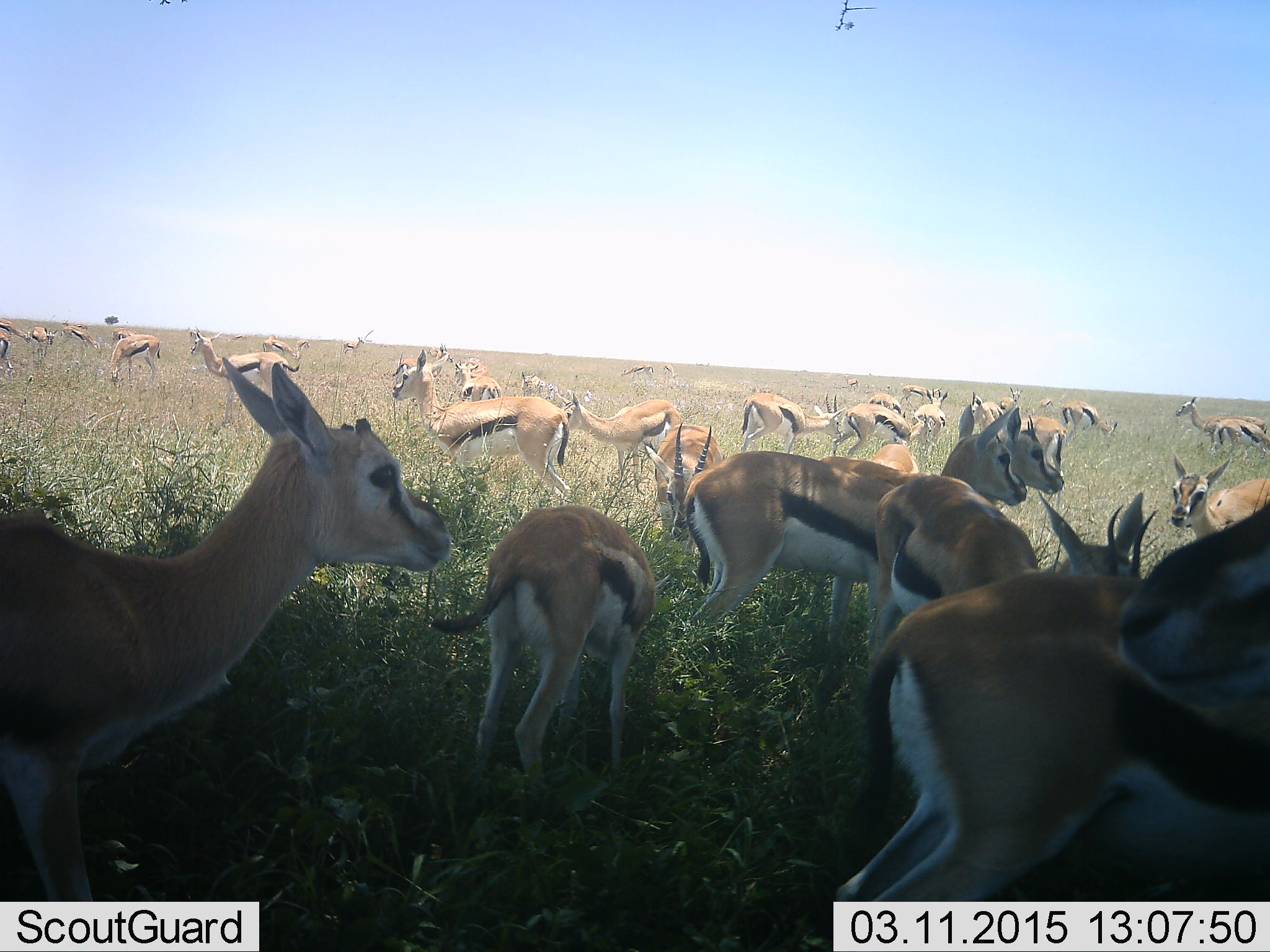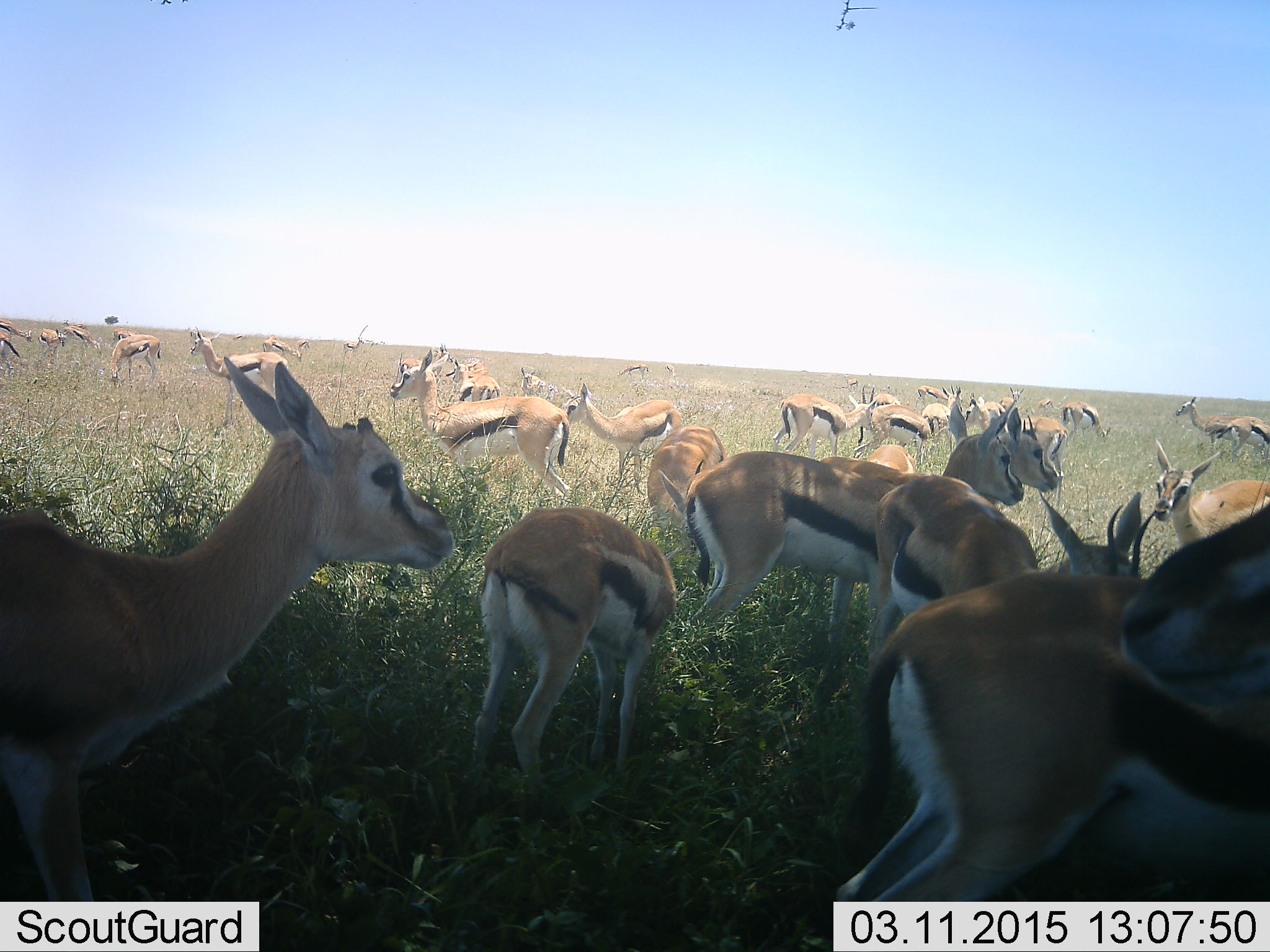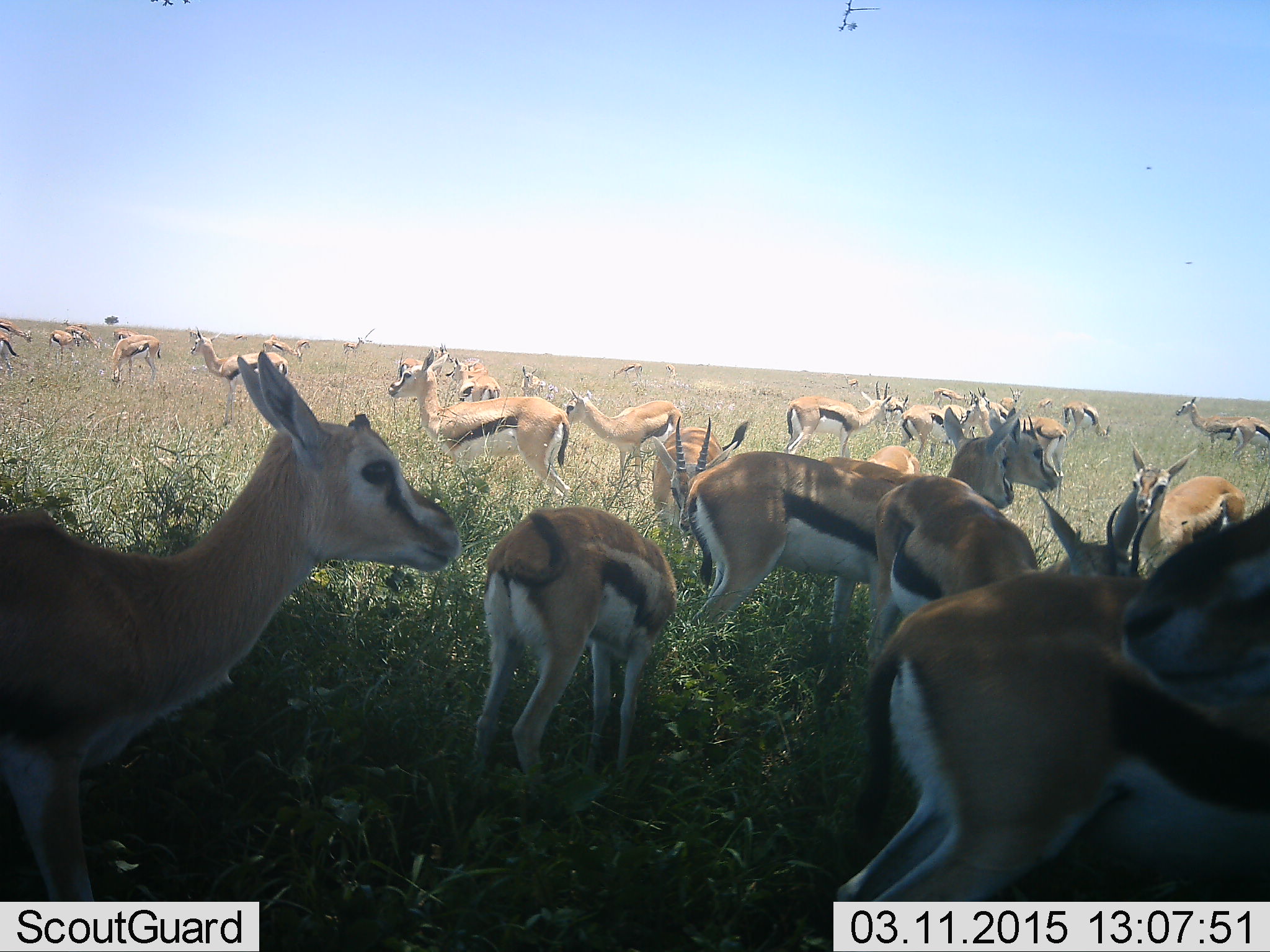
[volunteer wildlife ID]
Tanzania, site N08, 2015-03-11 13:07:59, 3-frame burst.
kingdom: Animalia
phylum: Chordata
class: Mammalia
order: Artiodactyla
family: Bovidae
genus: Eudorcas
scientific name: Eudorcas thomsonii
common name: thomson's gazelle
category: gazellethomsons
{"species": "gazellethomsons (thomson's gazelle) (Eudorcas thomsonii)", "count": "11-50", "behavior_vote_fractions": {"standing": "80%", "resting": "0%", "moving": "20%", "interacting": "20%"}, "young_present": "20%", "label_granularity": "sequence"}